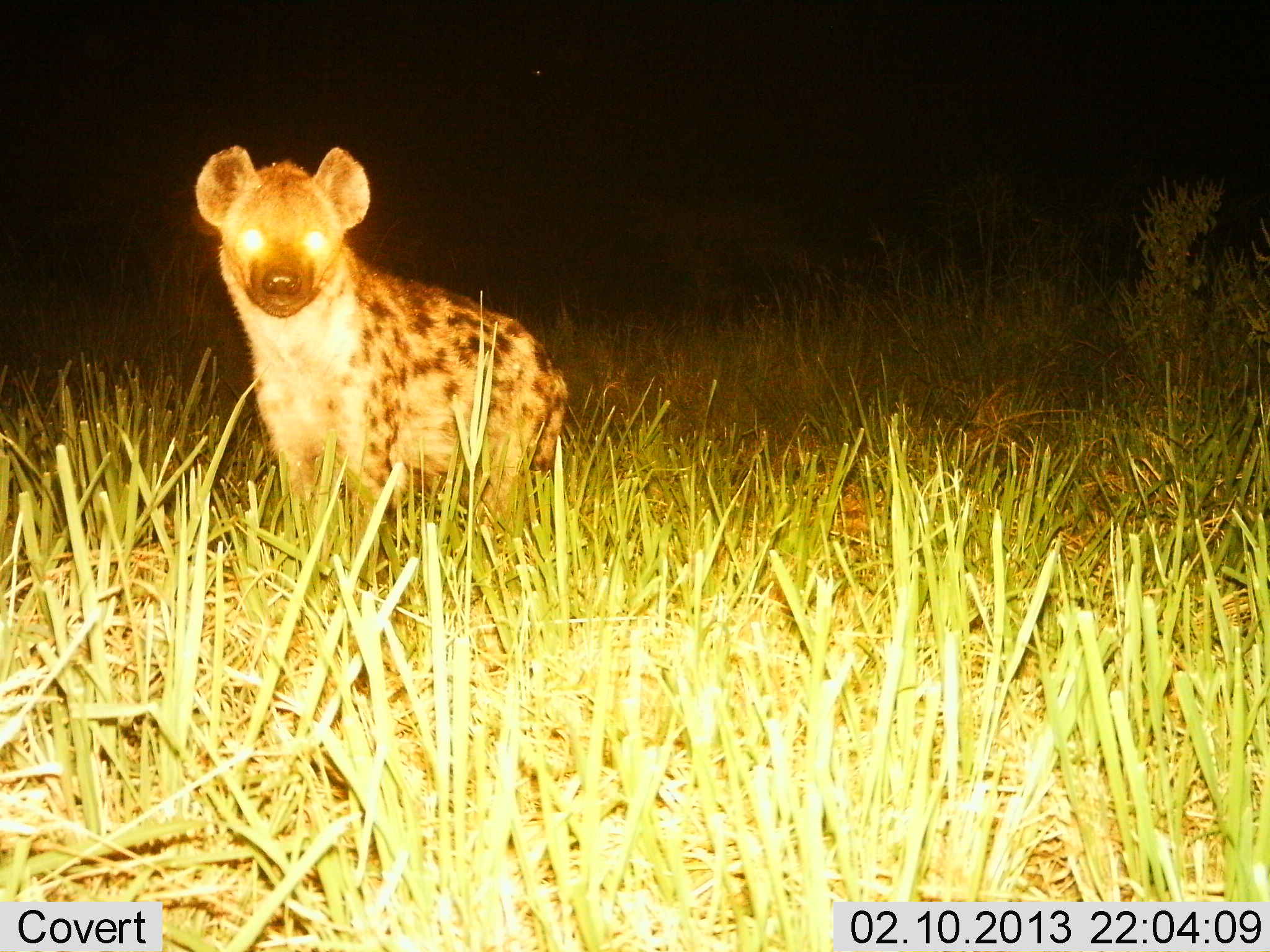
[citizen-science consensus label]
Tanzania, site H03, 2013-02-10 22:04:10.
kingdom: Animalia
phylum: Chordata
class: Mammalia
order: Carnivora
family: Hyaenidae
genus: Crocuta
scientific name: Crocuta crocuta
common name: spotted hyena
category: hyenaspotted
Hyenaspotted (spotted hyena) (Crocuta crocuta), count 1. Behavior (volunteer vote fractions): standing 90%, resting 0%, moving 5%, interacting 5%. Young present (vote fraction): 0%. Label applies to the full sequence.